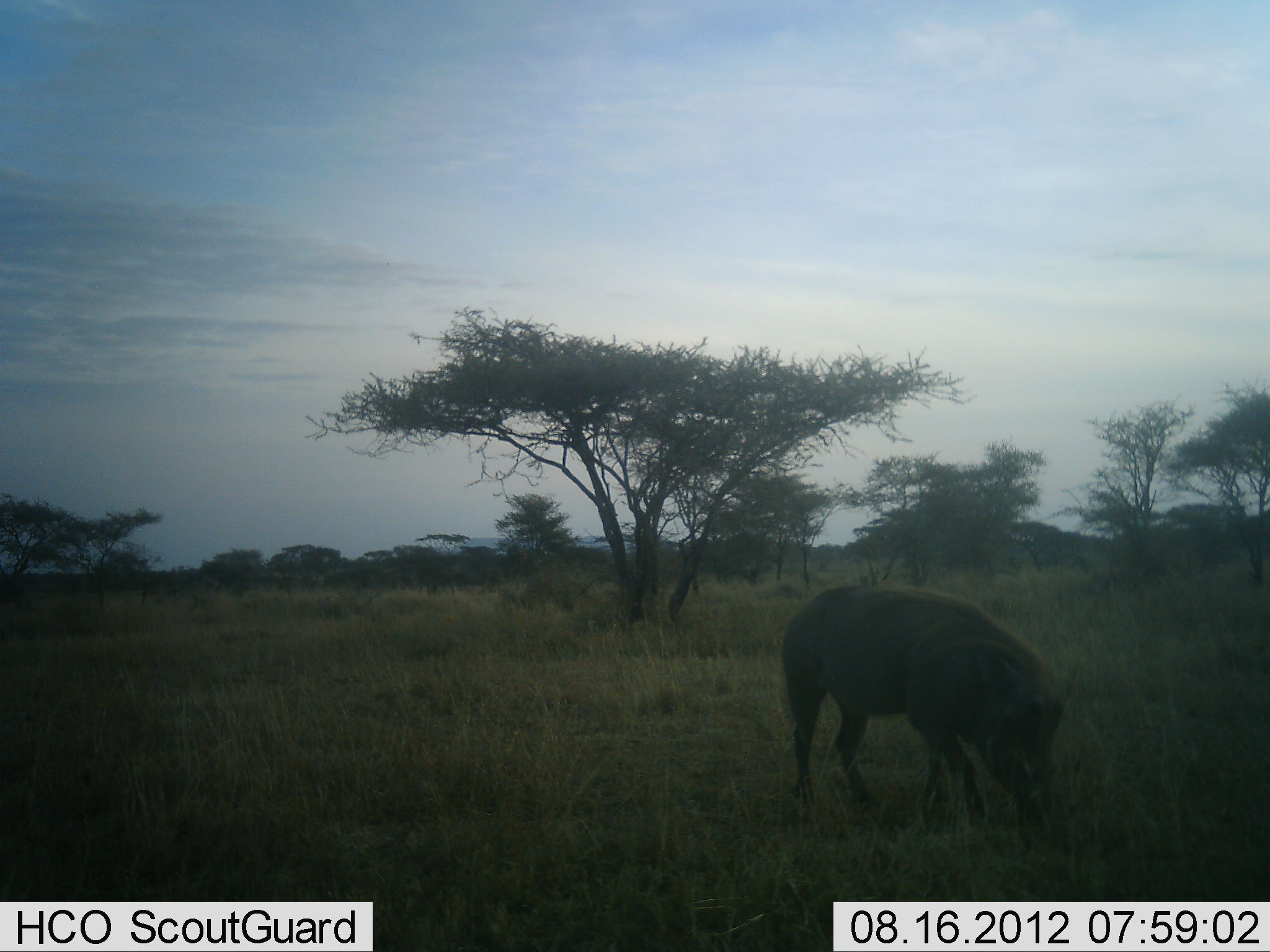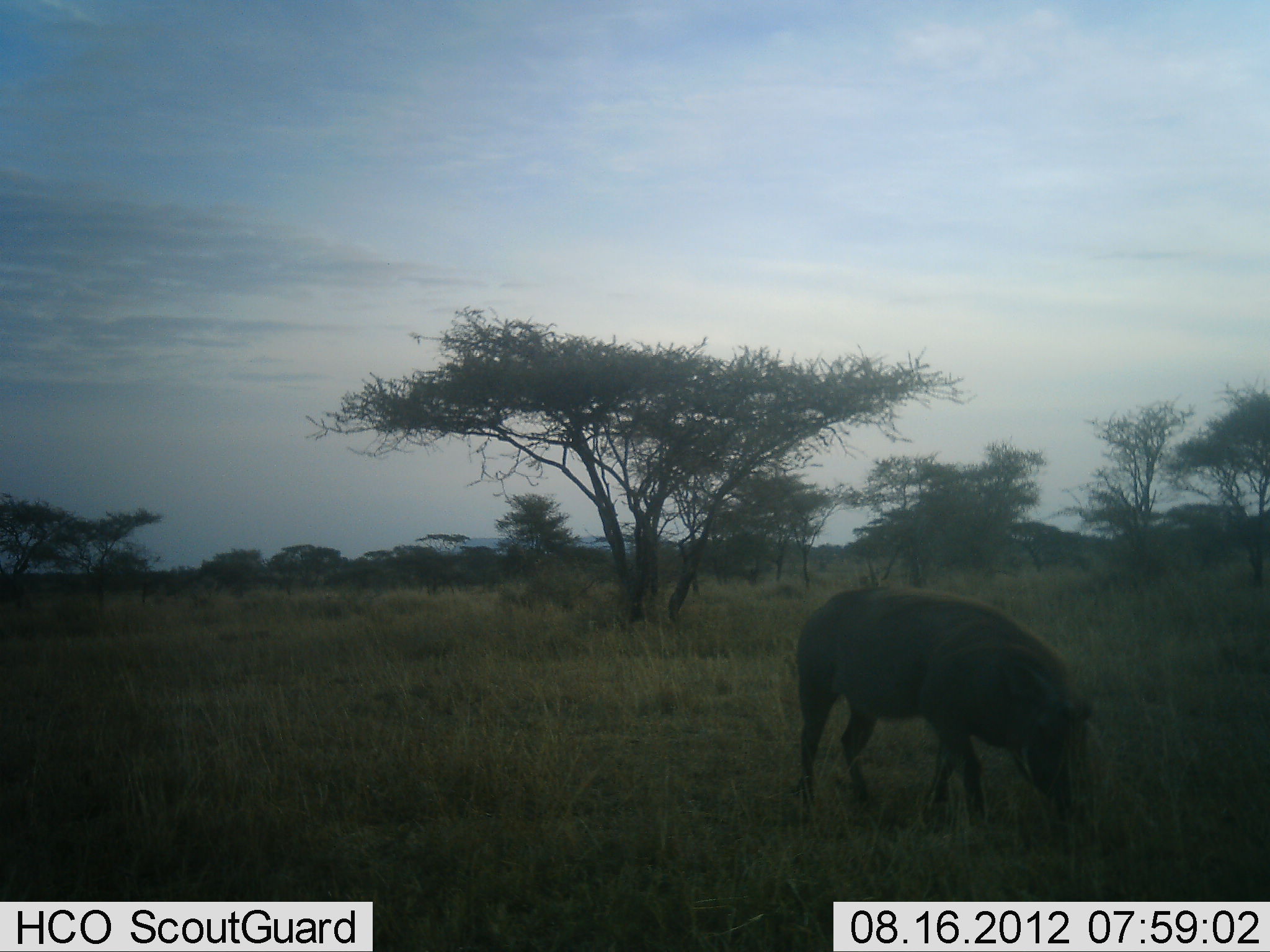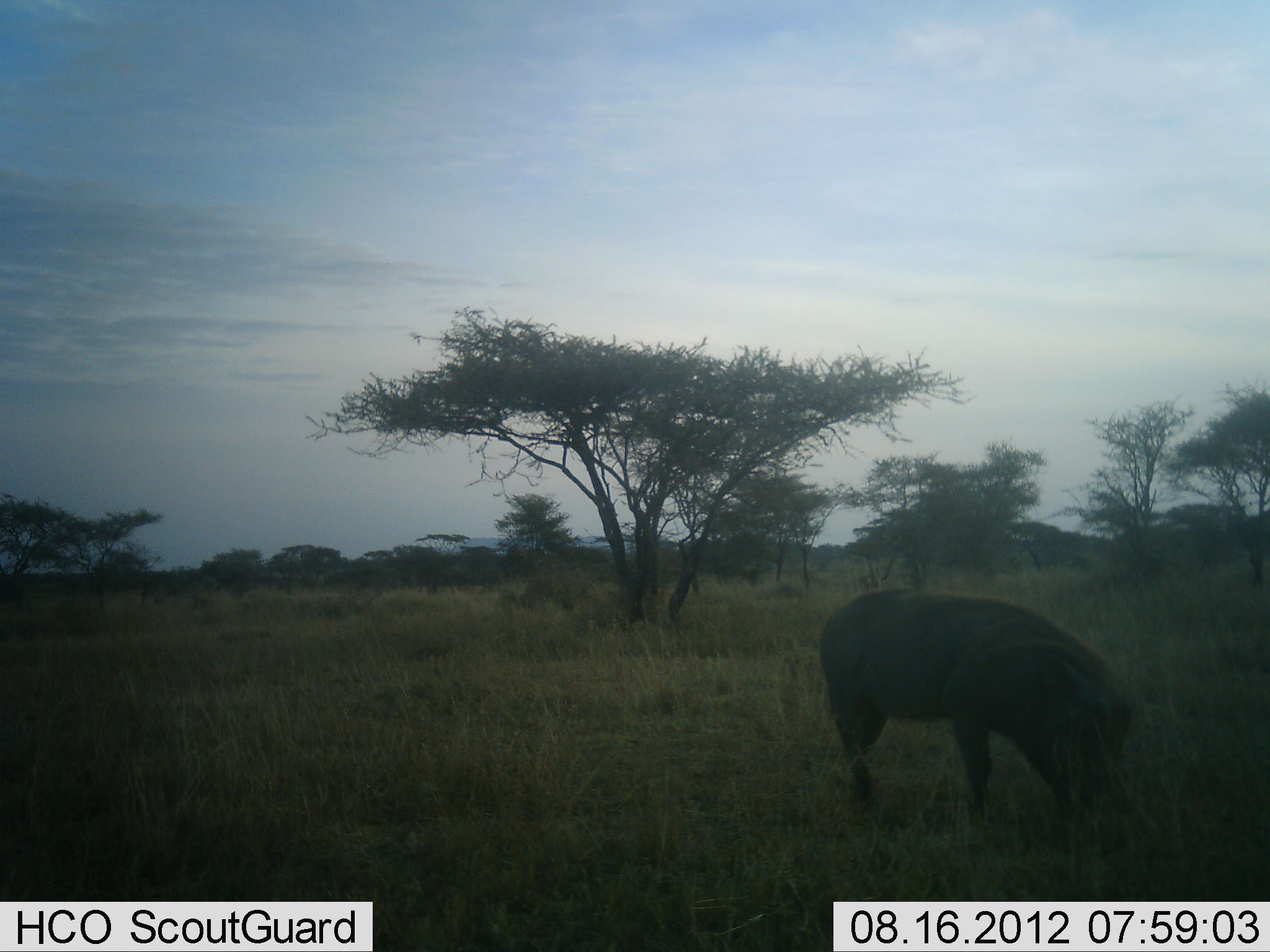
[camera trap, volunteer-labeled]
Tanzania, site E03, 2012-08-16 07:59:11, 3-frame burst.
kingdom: Animalia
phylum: Chordata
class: Mammalia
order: Artiodactyla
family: Suidae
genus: Phacochoerus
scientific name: Phacochoerus africanus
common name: warthog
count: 1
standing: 0%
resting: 0%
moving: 40%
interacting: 0%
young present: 0%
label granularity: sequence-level